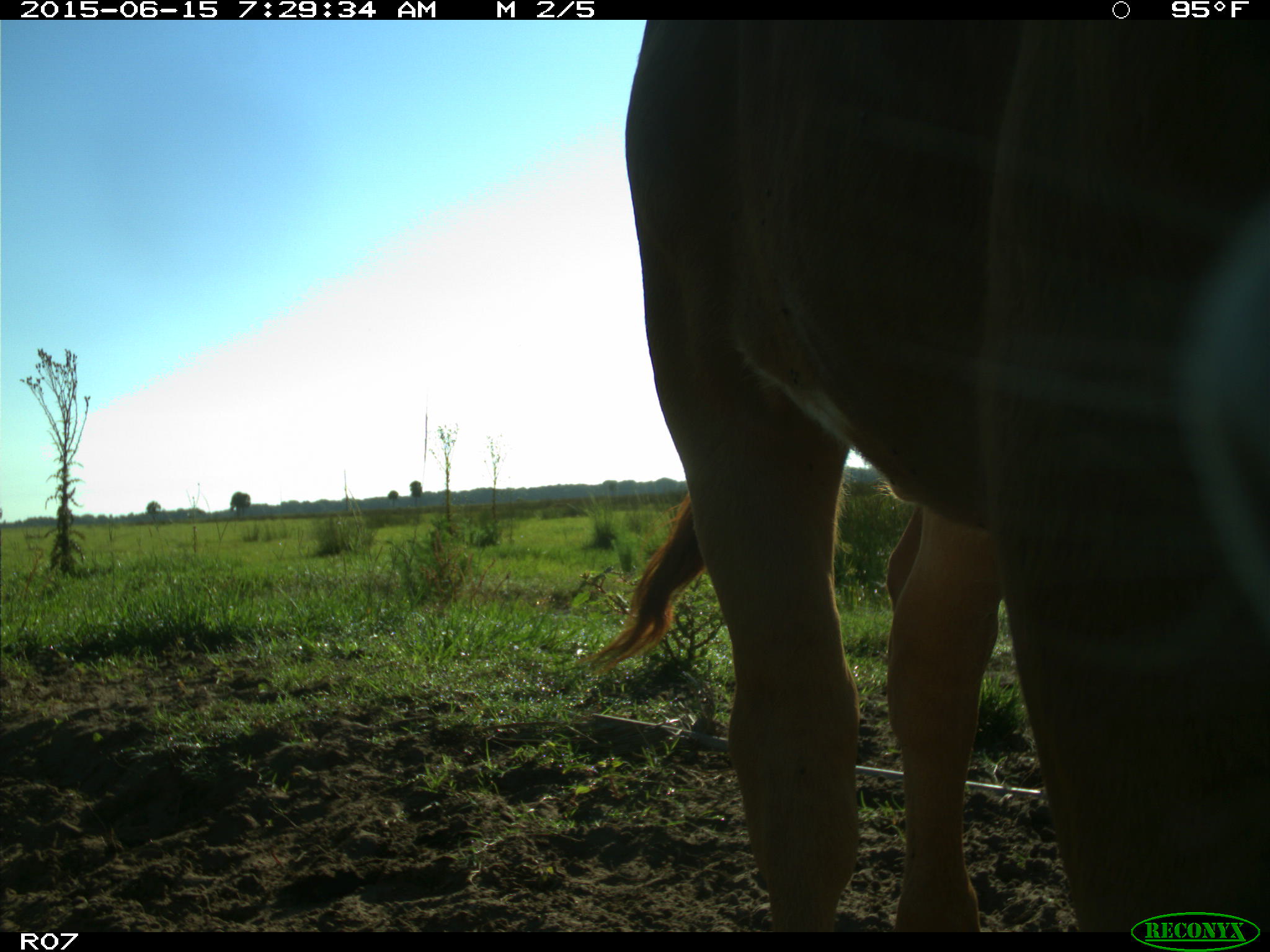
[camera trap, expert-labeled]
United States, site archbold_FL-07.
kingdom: Animalia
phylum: Chordata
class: Mammalia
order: Artiodactyla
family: Bovidae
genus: Bos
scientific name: Bos taurus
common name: domestic cow